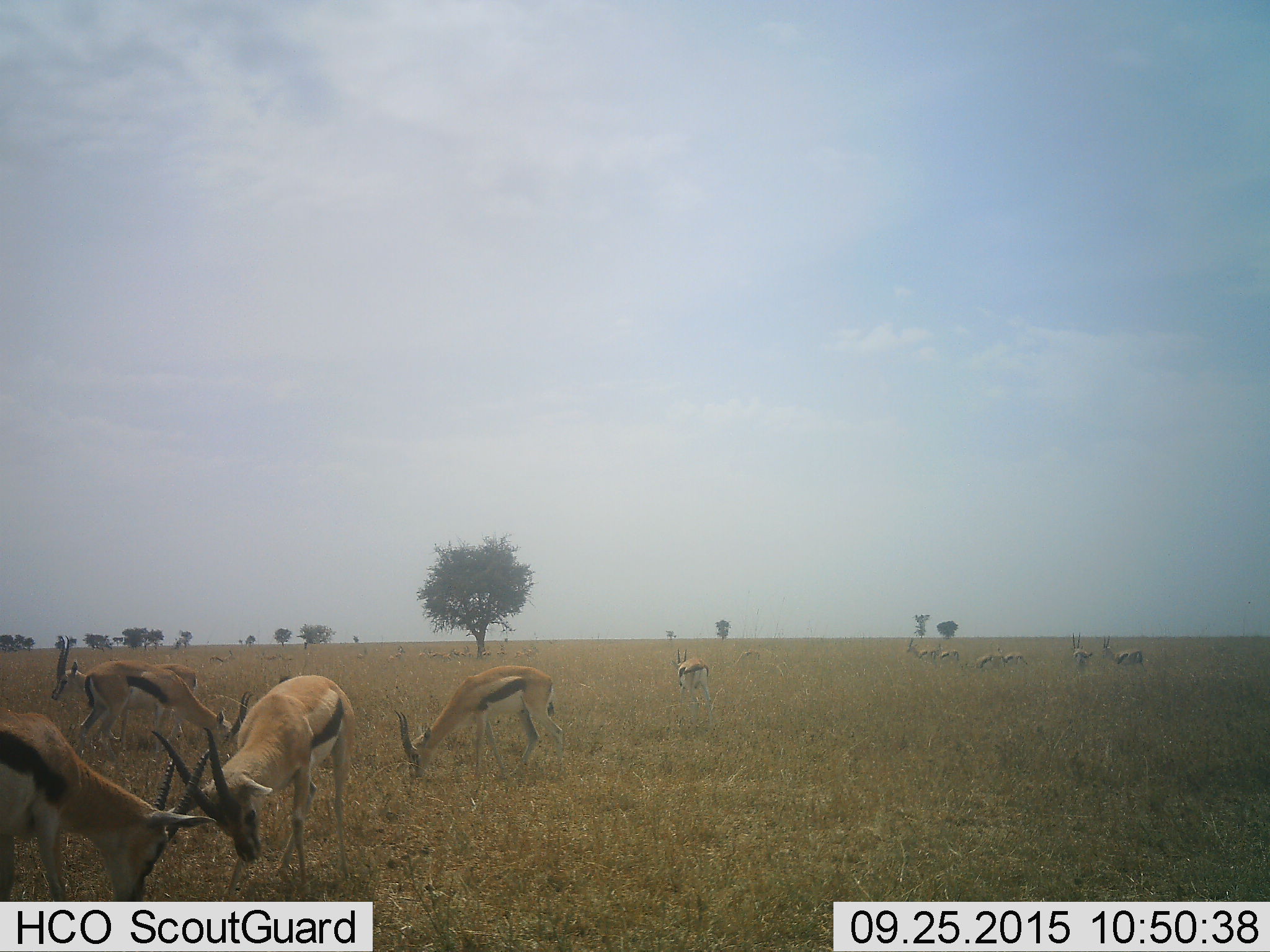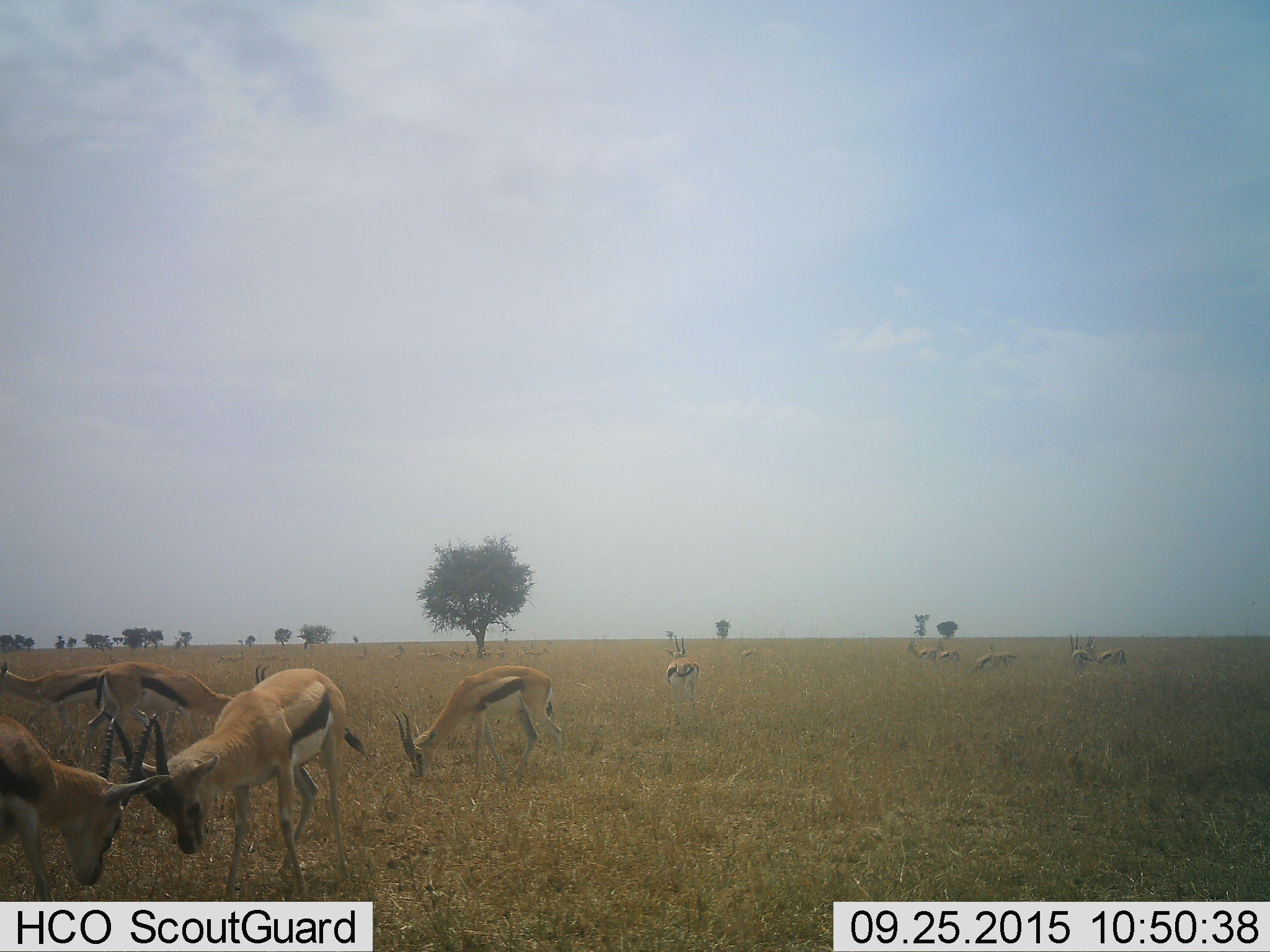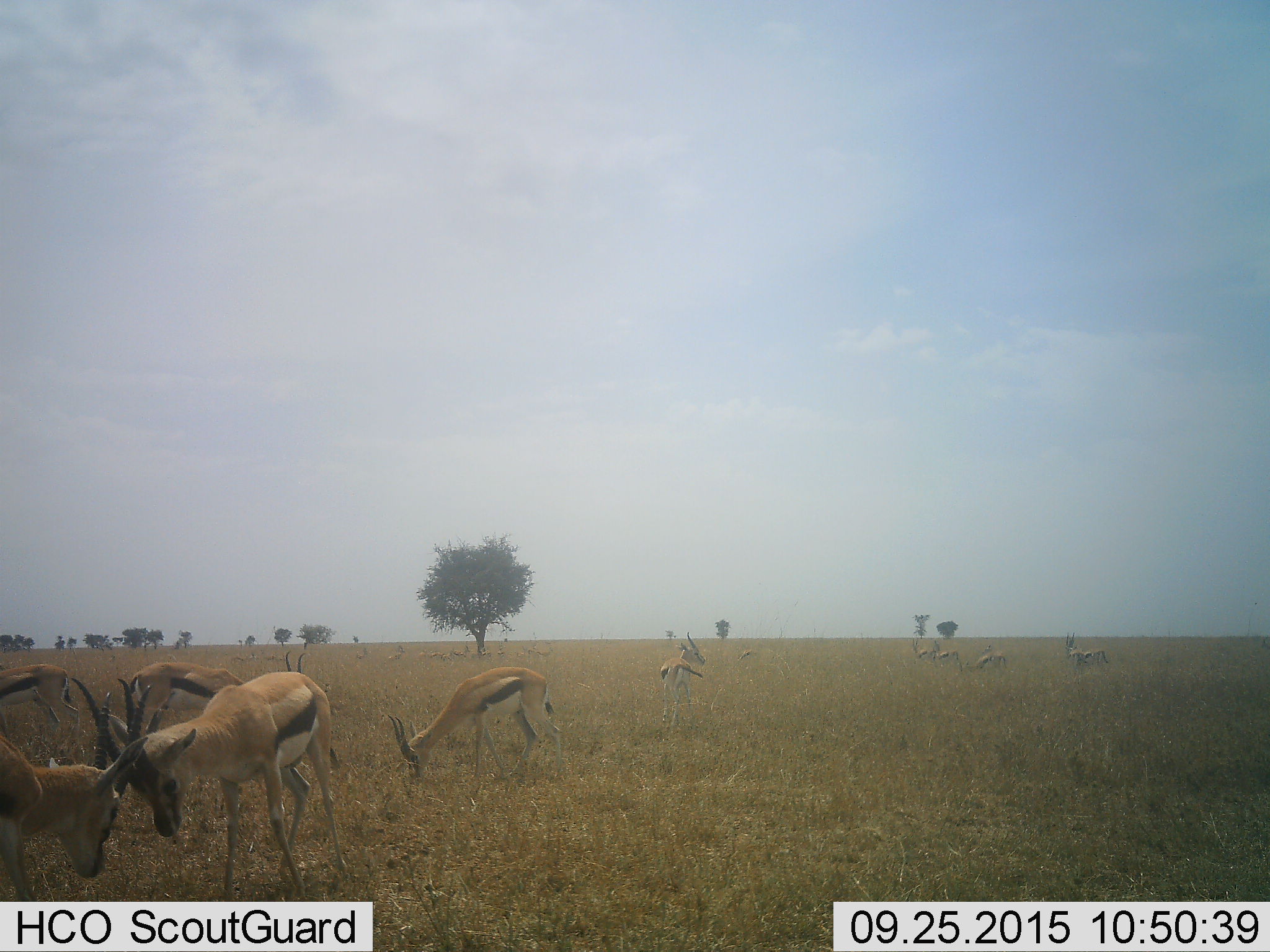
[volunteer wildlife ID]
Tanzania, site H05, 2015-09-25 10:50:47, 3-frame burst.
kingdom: Animalia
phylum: Chordata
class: Mammalia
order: Artiodactyla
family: Bovidae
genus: Eudorcas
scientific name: Eudorcas thomsonii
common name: thomson's gazelle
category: gazellethomsons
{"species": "gazellethomsons (thomson's gazelle) (Eudorcas thomsonii)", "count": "11-50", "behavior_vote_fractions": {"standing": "100%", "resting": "12%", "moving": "50%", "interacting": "62%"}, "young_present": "0%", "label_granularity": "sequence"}